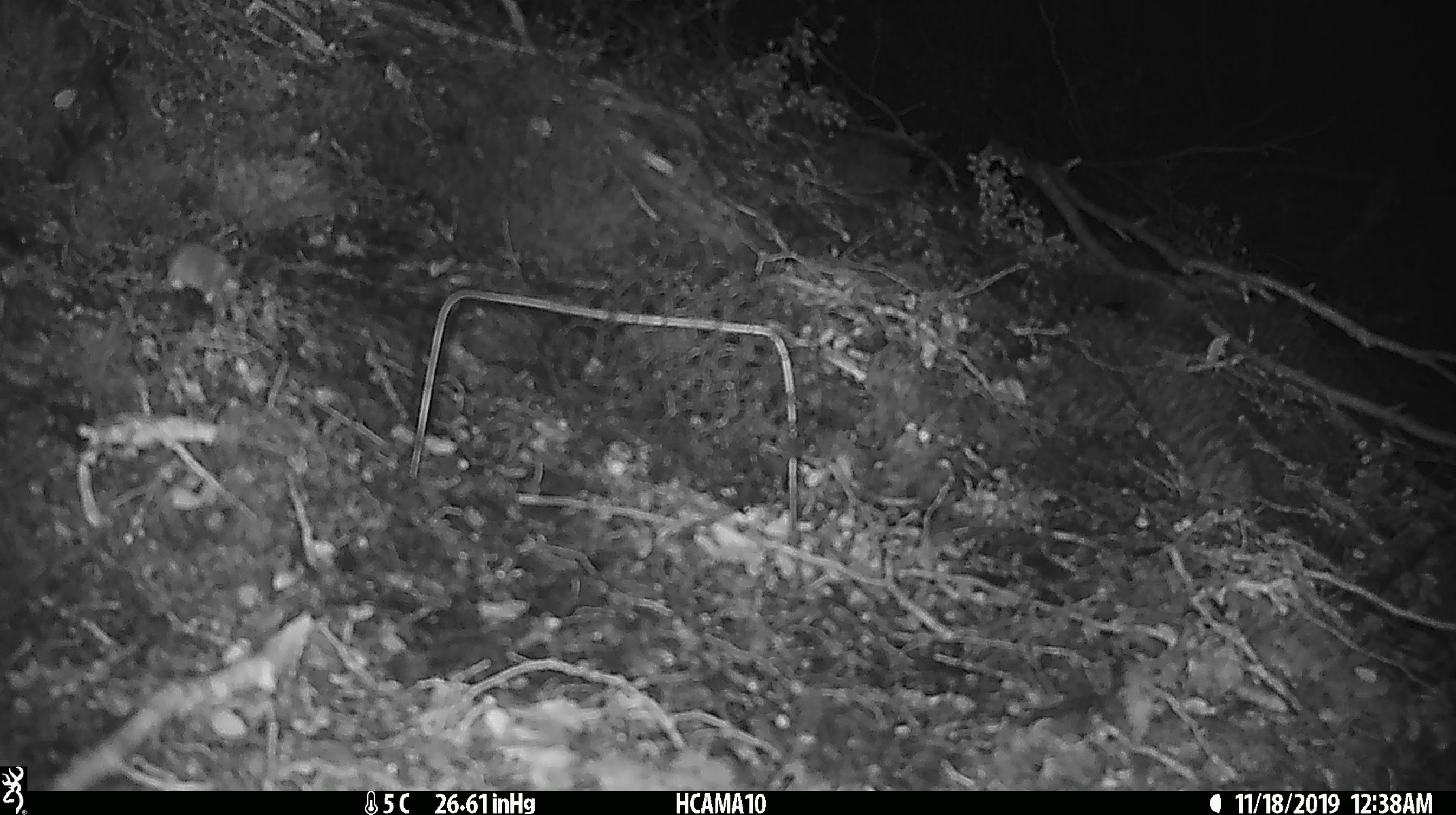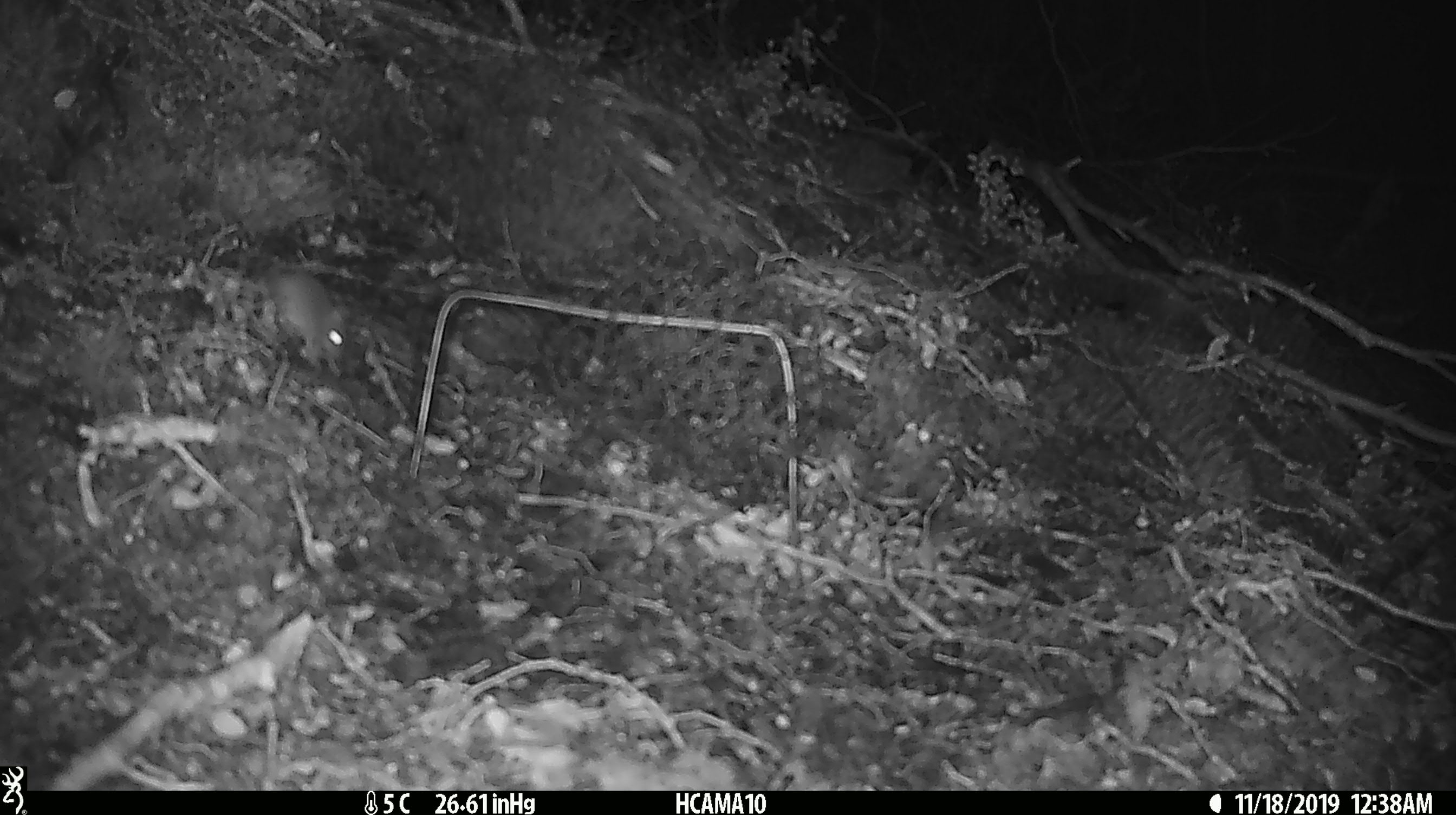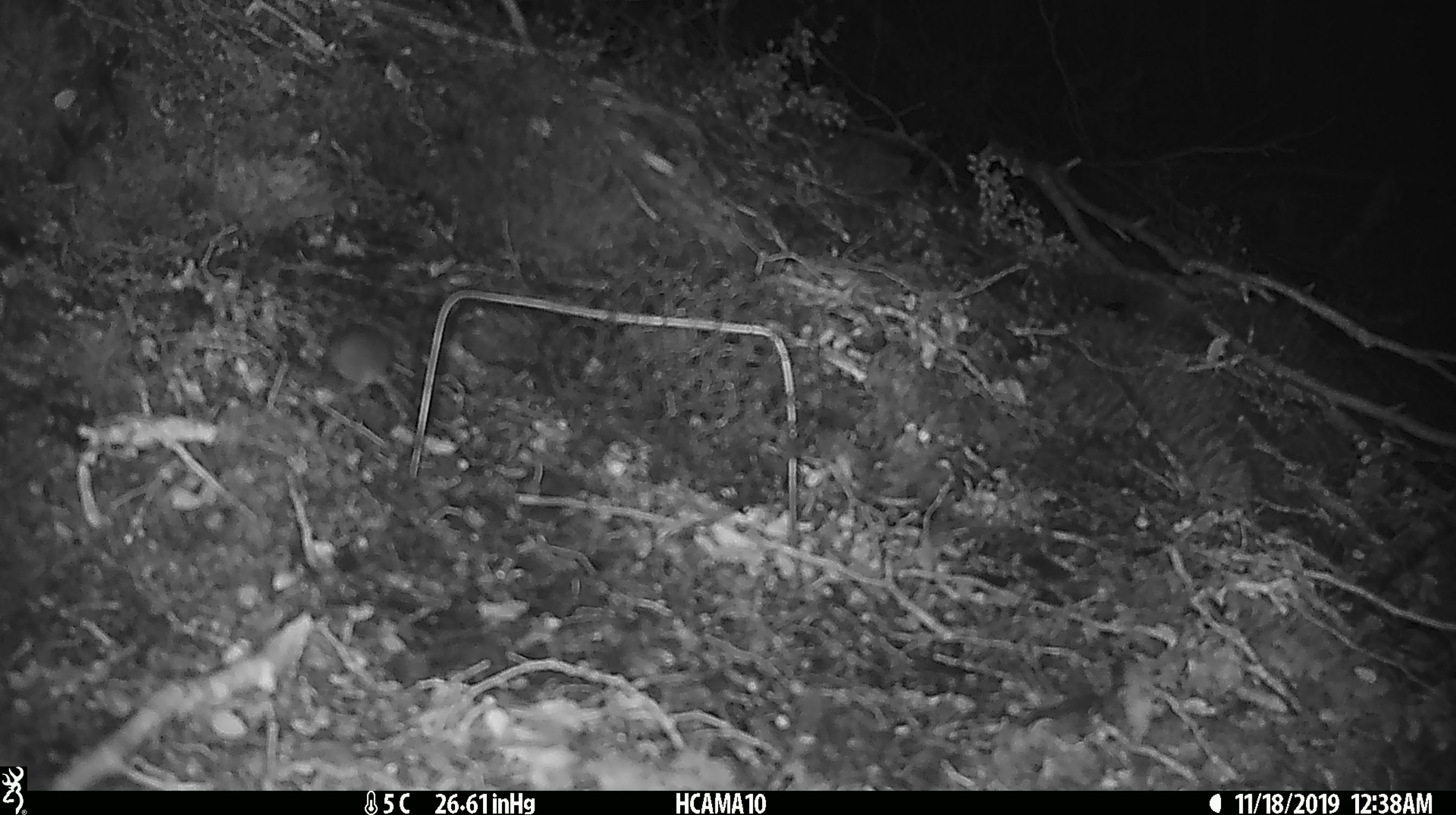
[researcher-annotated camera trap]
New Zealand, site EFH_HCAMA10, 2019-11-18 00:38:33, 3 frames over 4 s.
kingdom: Animalia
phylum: Chordata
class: Mammalia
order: Rodentia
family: Muridae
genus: Mus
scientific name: Mus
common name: mouse